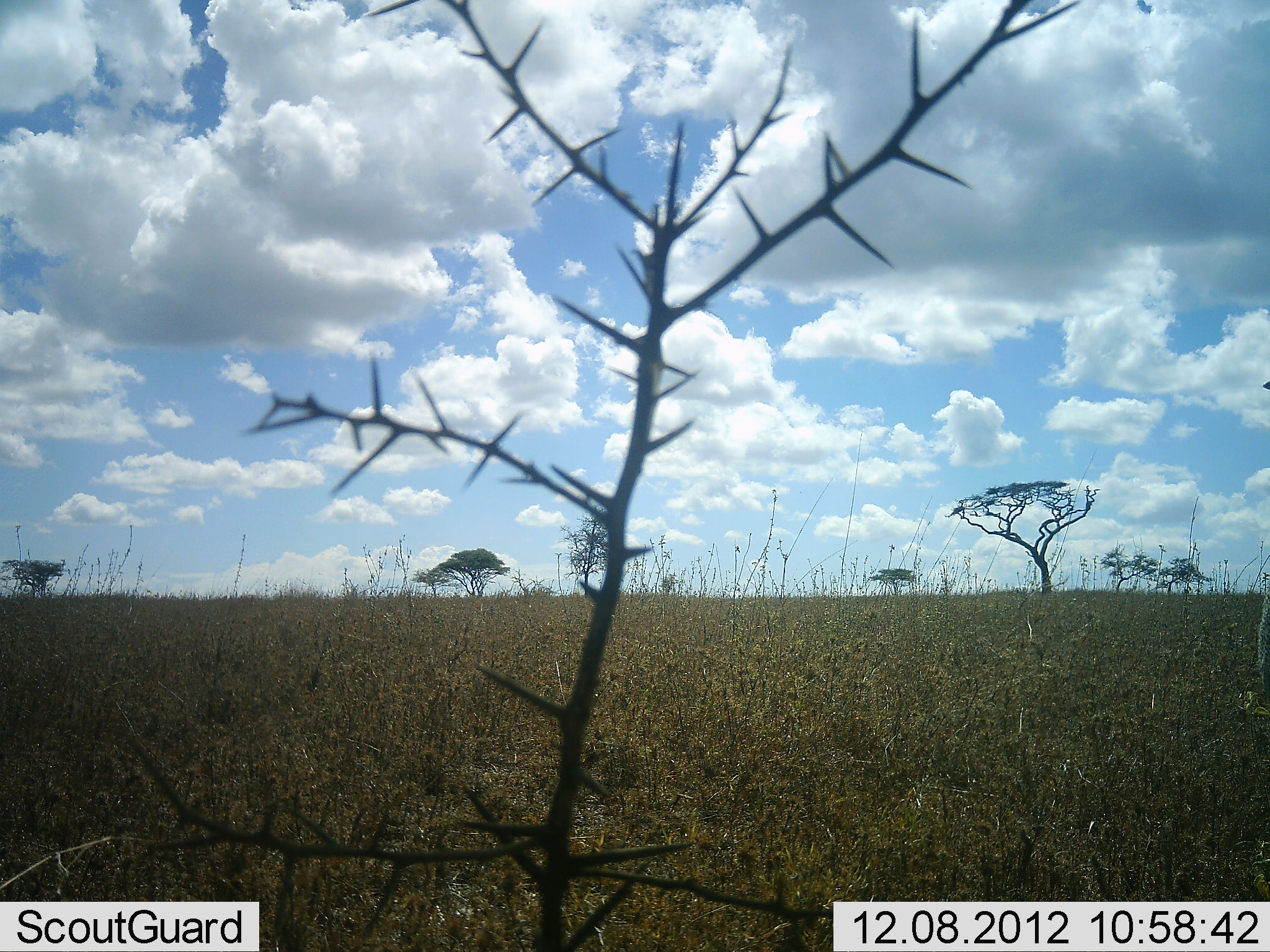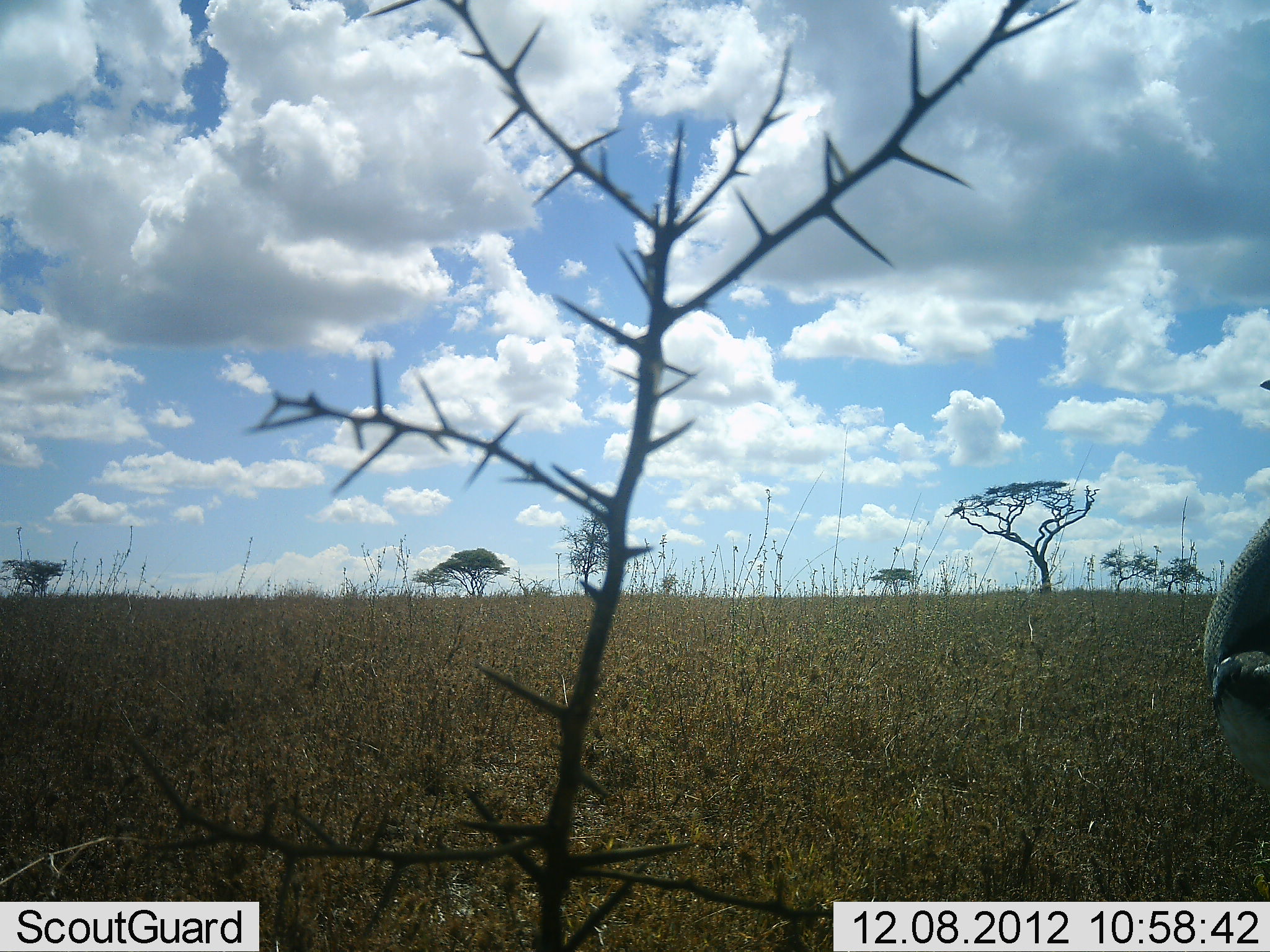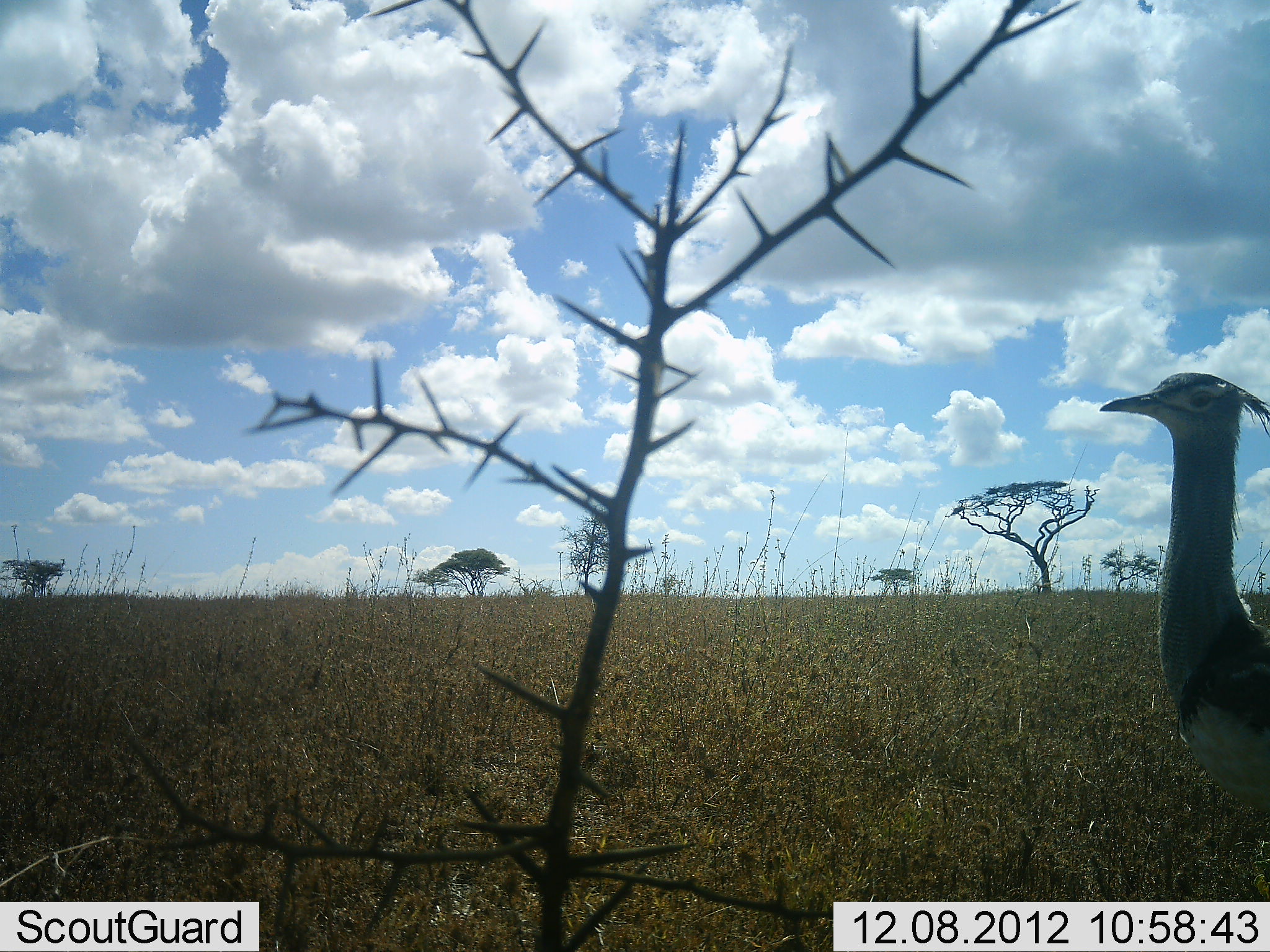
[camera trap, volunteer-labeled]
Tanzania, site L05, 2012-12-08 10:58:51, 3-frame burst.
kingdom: Animalia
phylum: Chordata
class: Aves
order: Galliformes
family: Numididae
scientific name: Numididae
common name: guinea fowl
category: guineafowl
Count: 1.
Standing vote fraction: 17%.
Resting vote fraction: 0%.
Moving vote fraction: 67%.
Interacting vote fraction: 0%.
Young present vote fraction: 0%.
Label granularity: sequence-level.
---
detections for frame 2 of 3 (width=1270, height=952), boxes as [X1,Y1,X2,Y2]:
animal: [1204,516,1270,799]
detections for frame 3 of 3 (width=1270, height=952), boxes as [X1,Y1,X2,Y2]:
animal: [1100,368,1270,832]